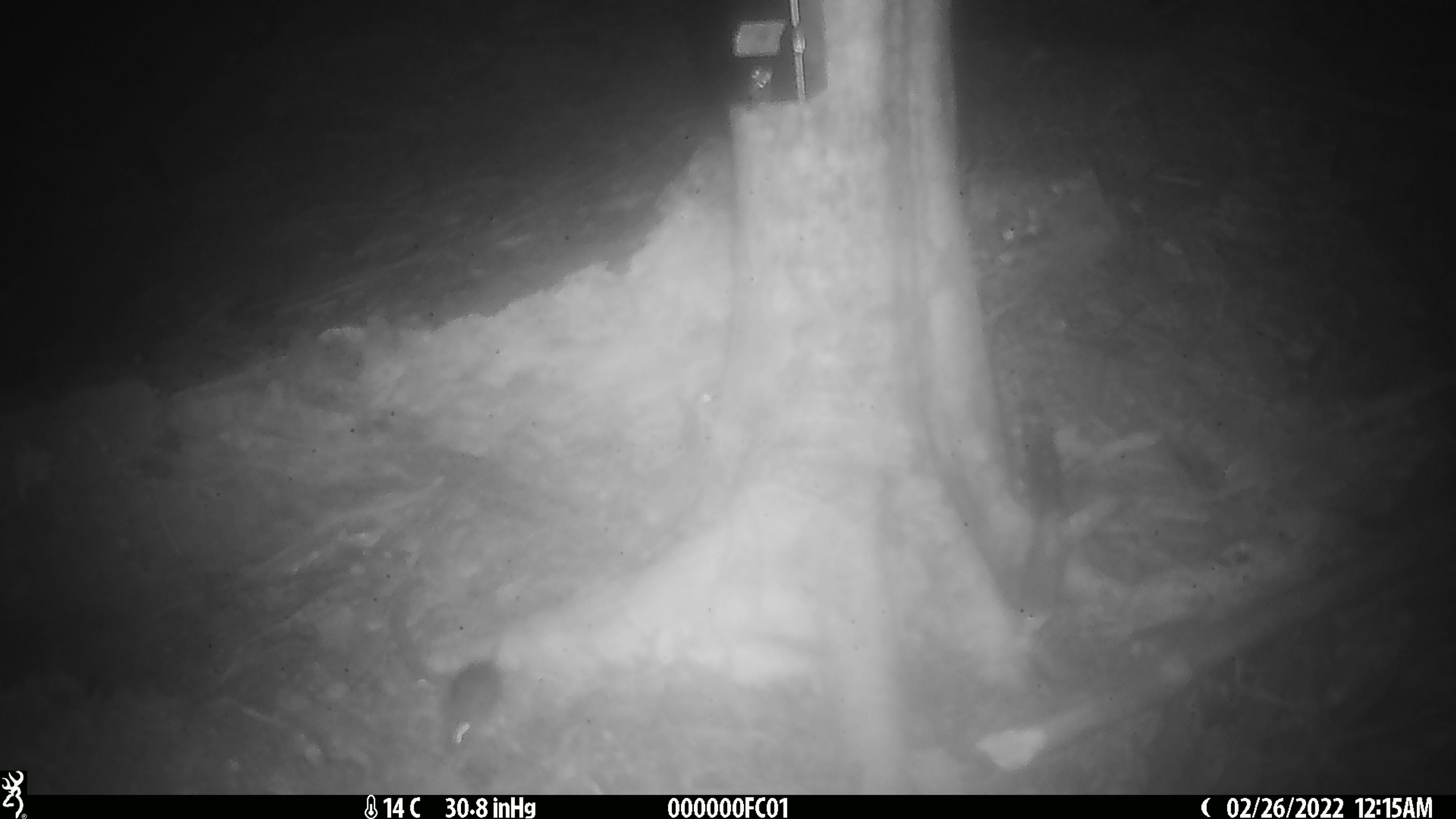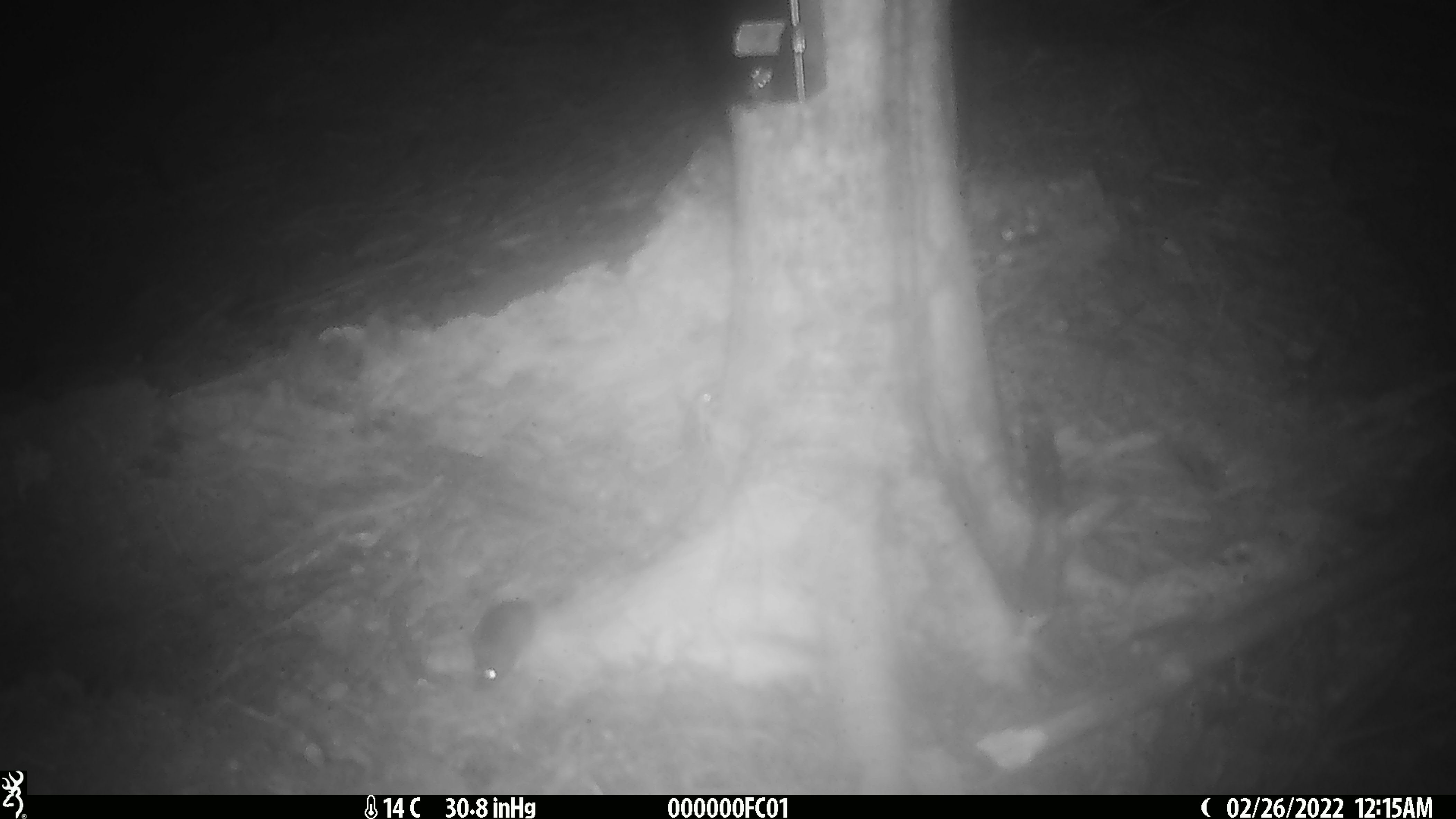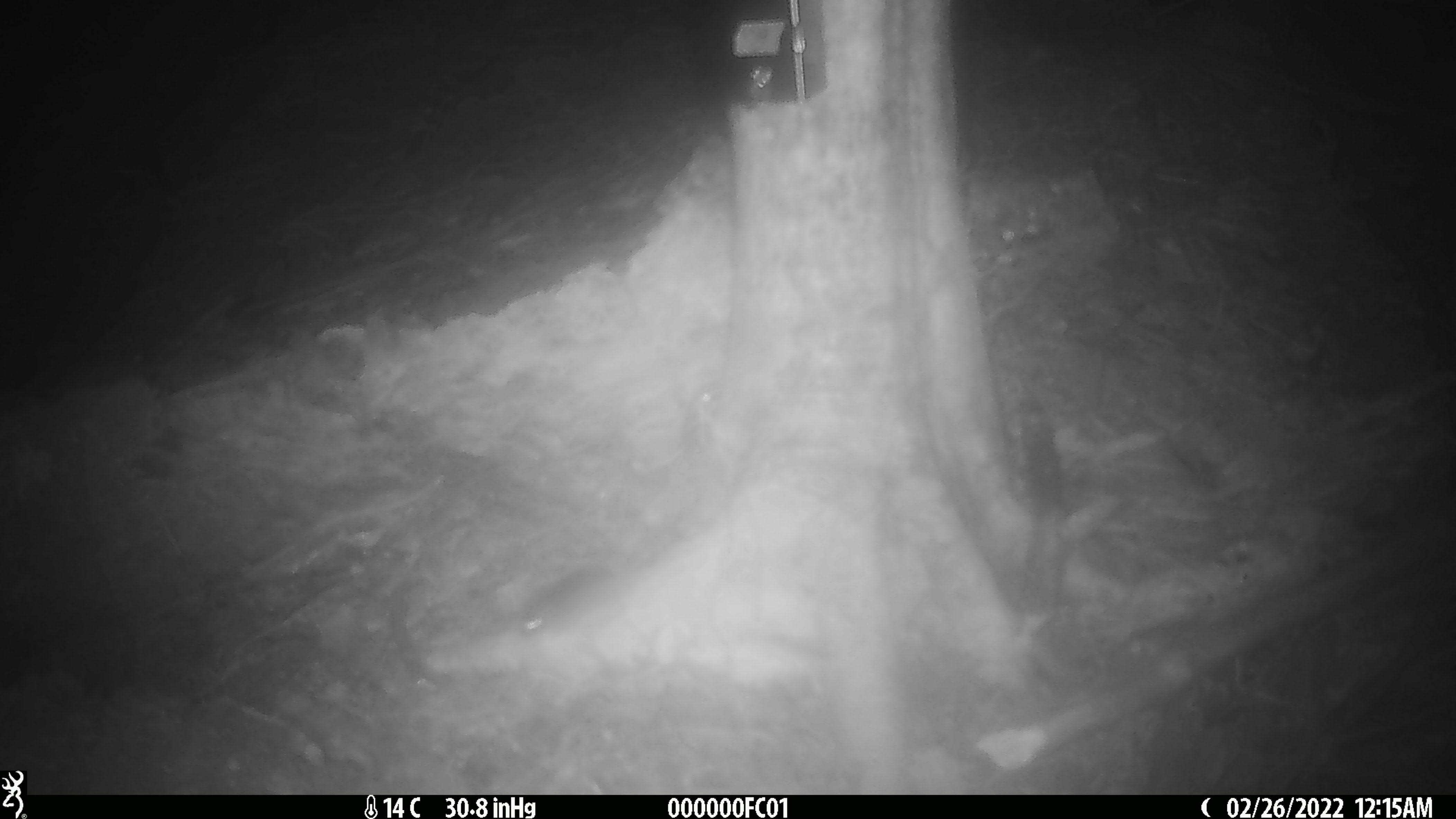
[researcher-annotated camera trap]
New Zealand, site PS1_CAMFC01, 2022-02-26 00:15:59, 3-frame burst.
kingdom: Animalia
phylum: Chordata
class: Mammalia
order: Rodentia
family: Muridae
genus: Mus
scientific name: Mus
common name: mouse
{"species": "mouse (Mus)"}